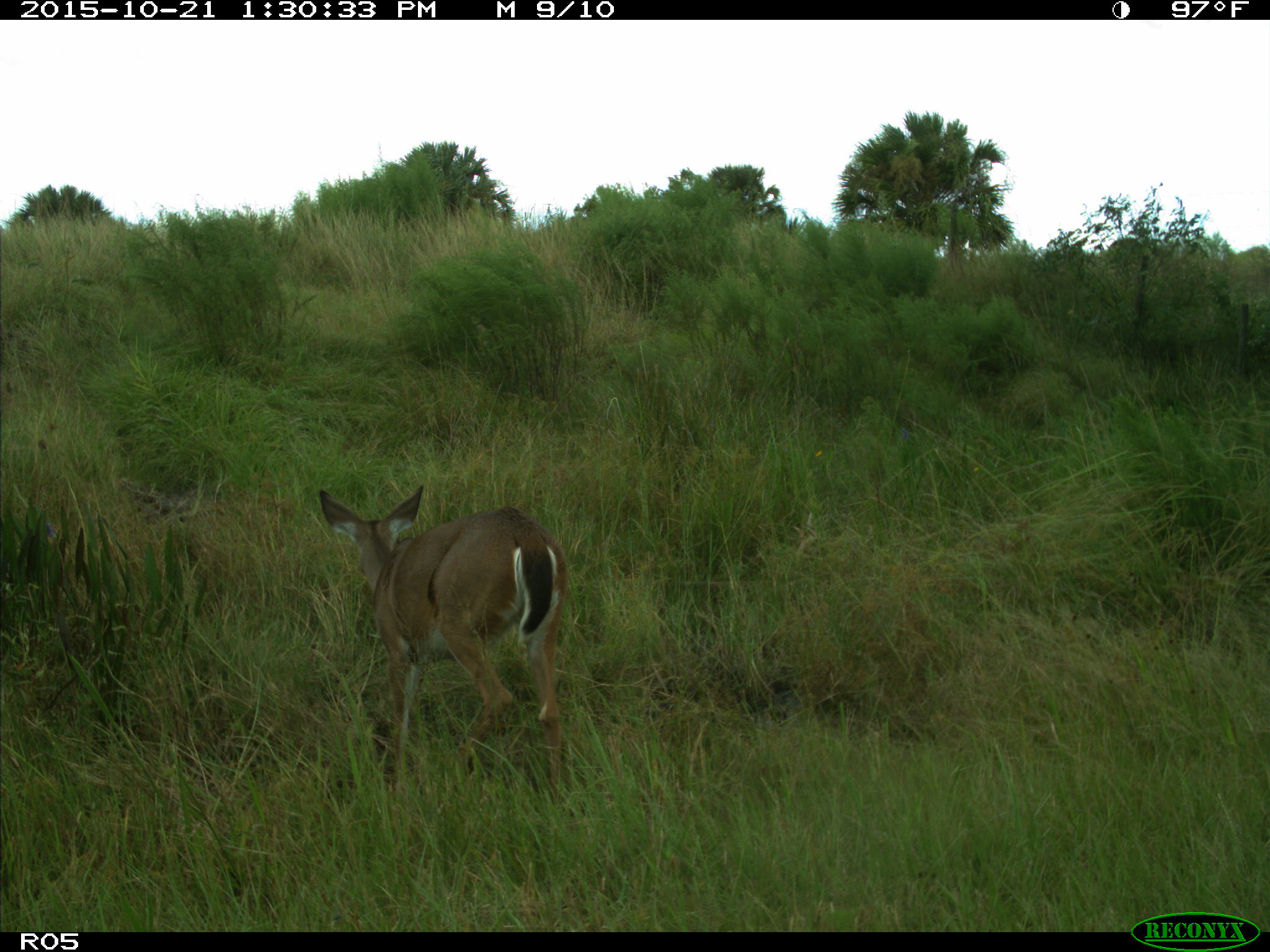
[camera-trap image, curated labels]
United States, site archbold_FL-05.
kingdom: Animalia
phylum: Chordata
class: Mammalia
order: Artiodactyla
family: Cervidae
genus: Odocoileus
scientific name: Odocoileus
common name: deer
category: unidentified deer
Unidentified deer (deer) (Odocoileus).